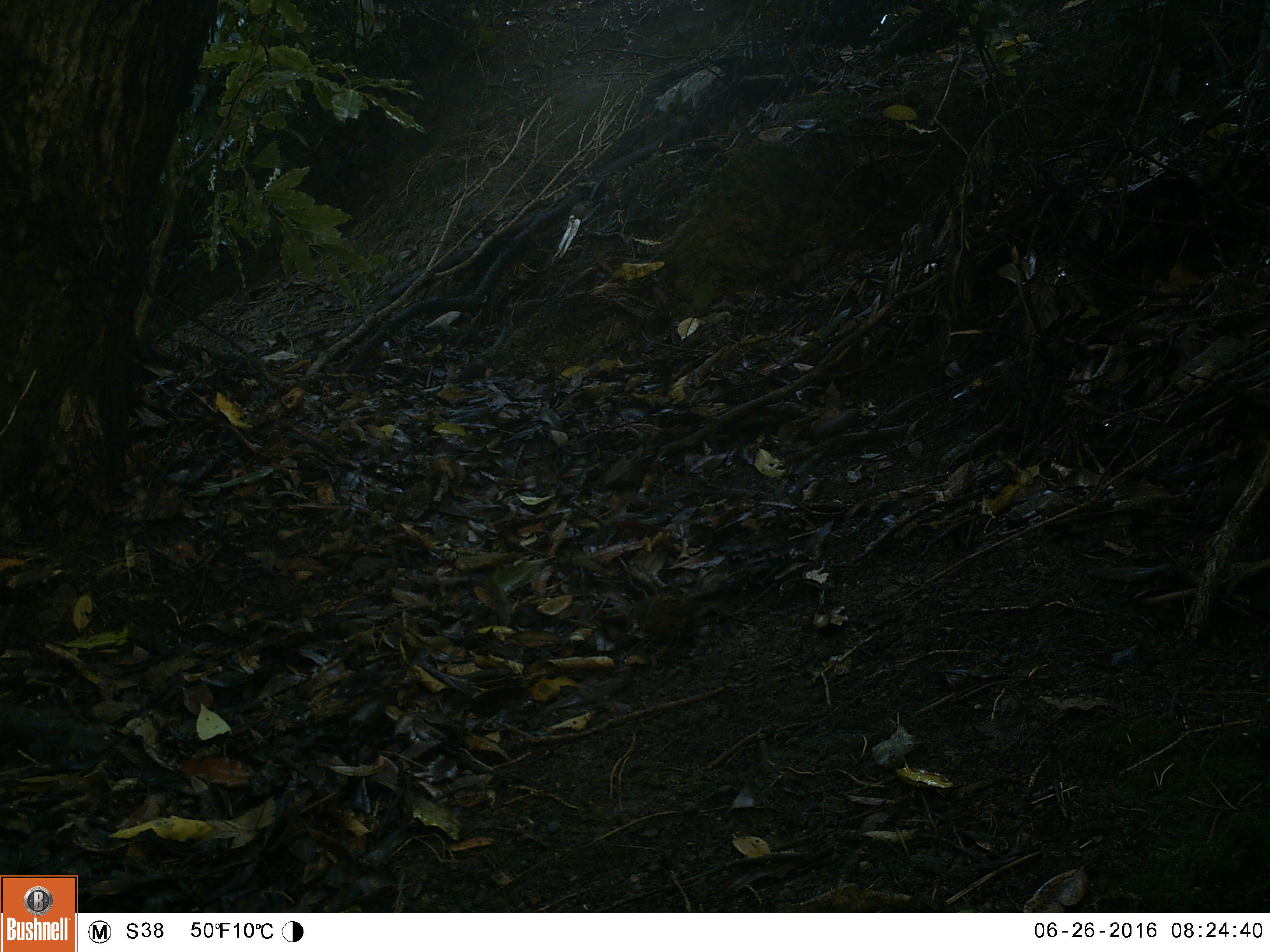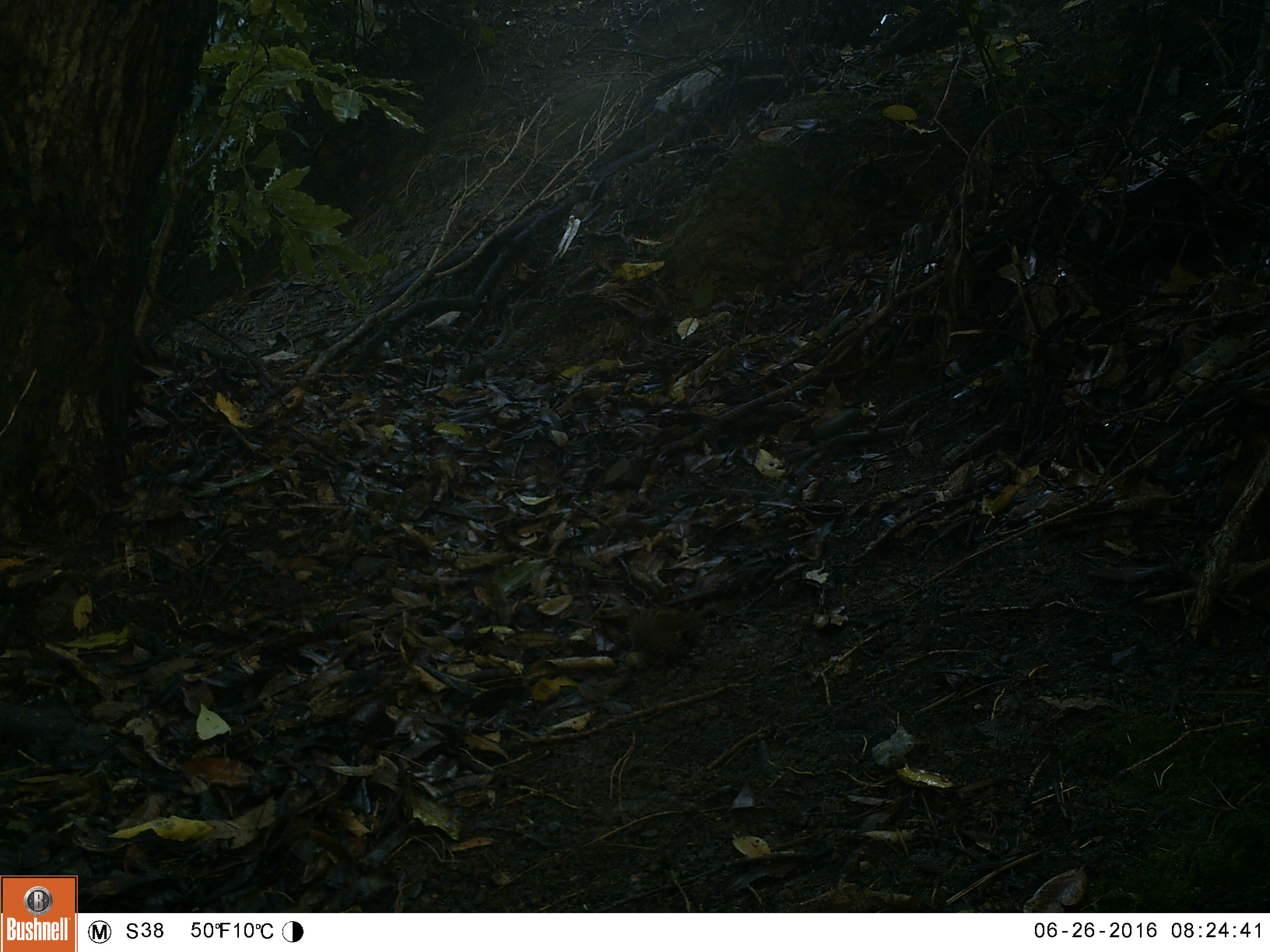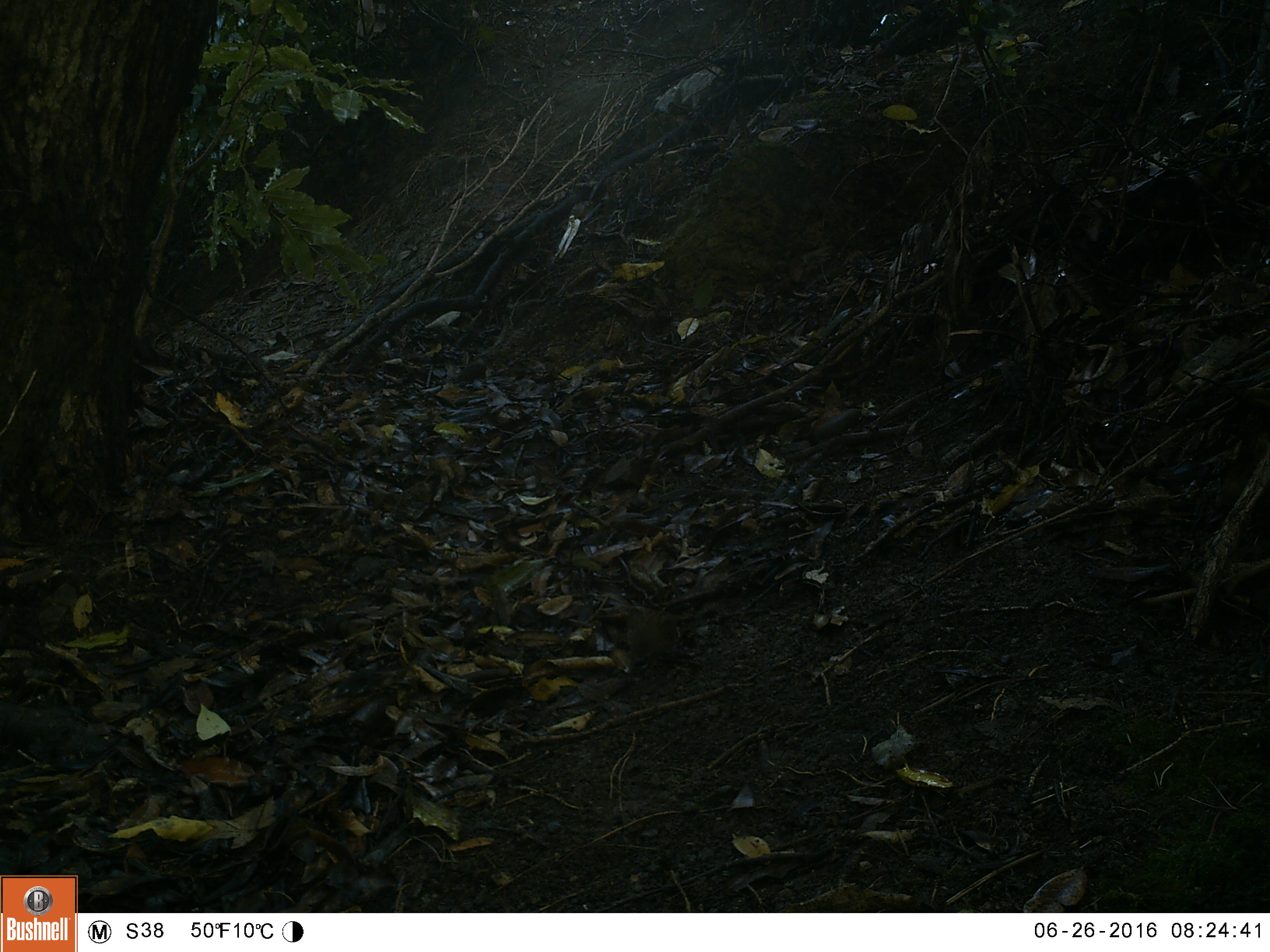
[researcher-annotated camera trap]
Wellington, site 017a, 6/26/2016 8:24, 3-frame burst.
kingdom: Animalia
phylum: Chordata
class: Aves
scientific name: Aves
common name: bird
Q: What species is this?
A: Bird (Aves).